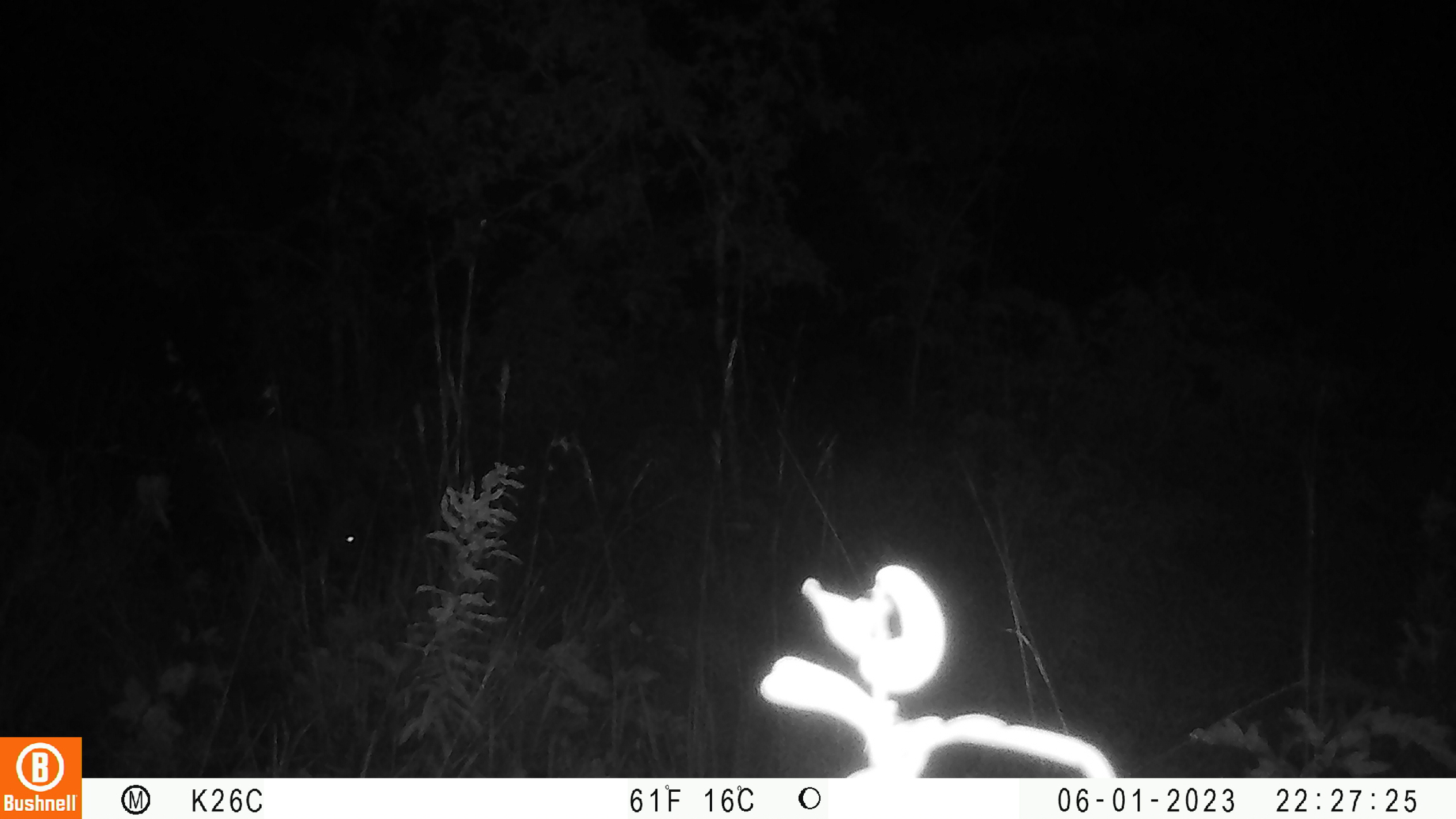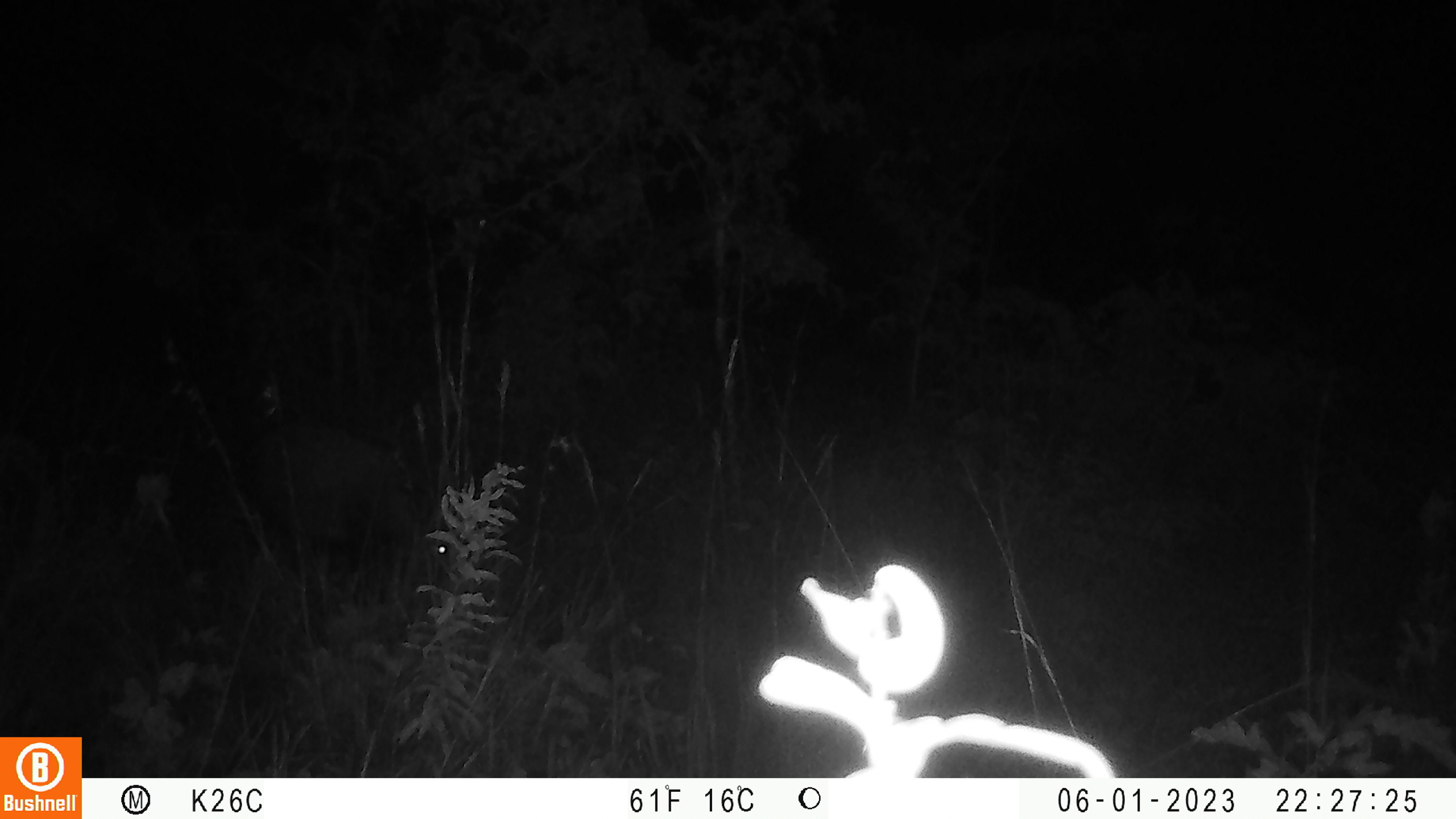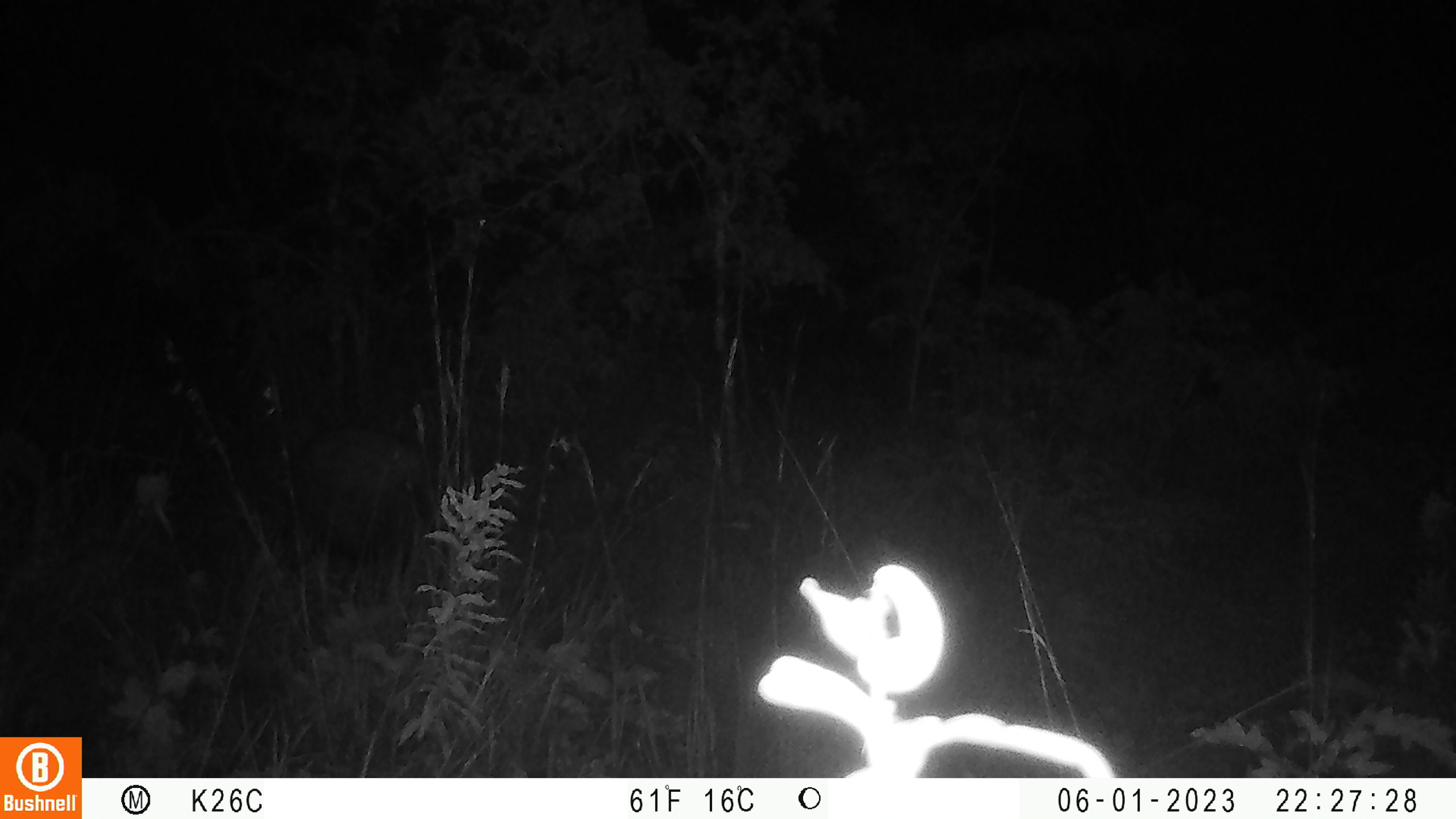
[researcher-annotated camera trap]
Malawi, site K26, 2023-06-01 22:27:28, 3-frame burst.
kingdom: Animalia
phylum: Chordata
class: Mammalia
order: Artiodactyla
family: Suidae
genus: Potamochoerus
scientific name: Potamochoerus larvatus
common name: bushpig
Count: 1.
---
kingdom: Animalia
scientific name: Animalia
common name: other animal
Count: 1.